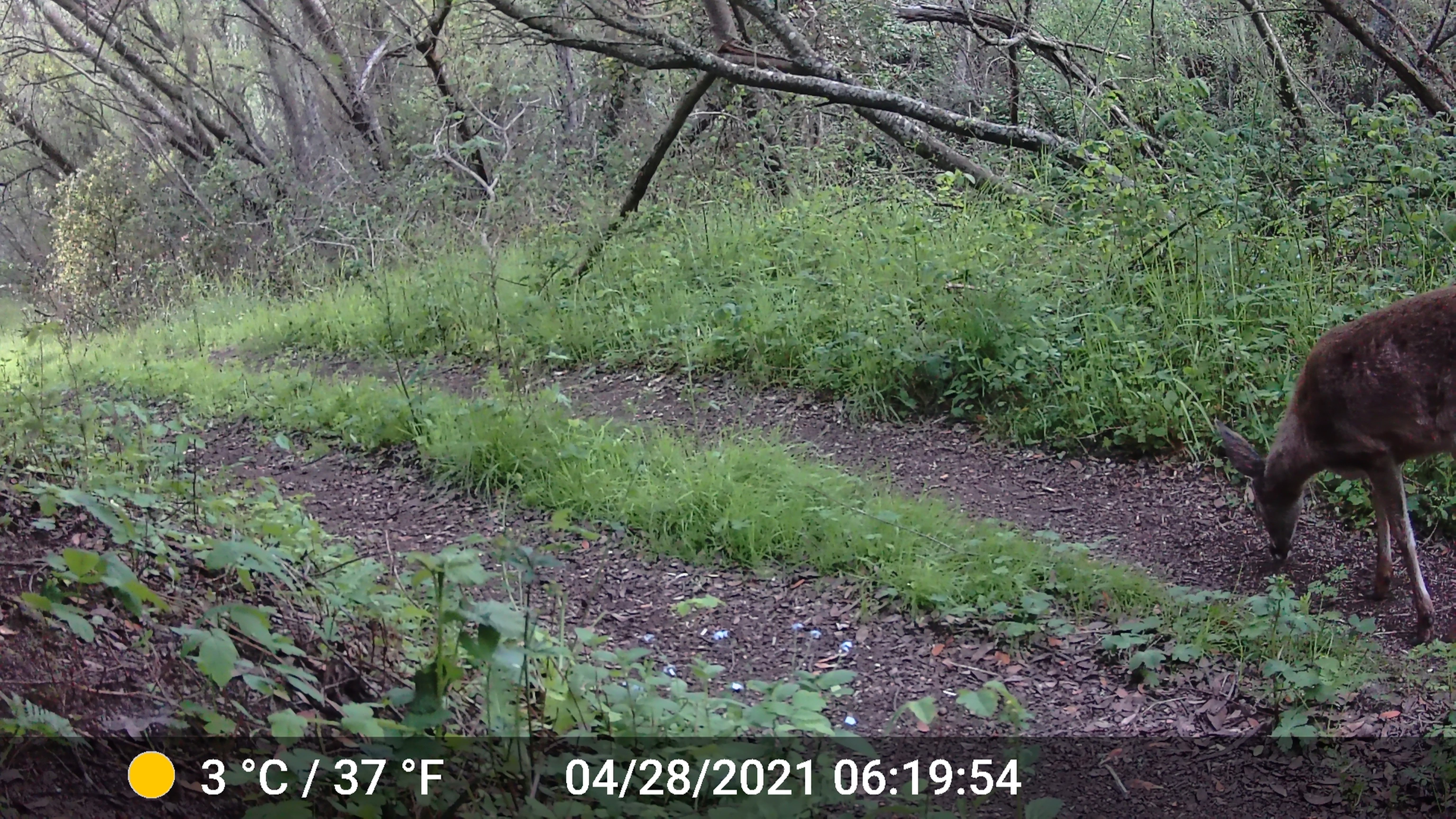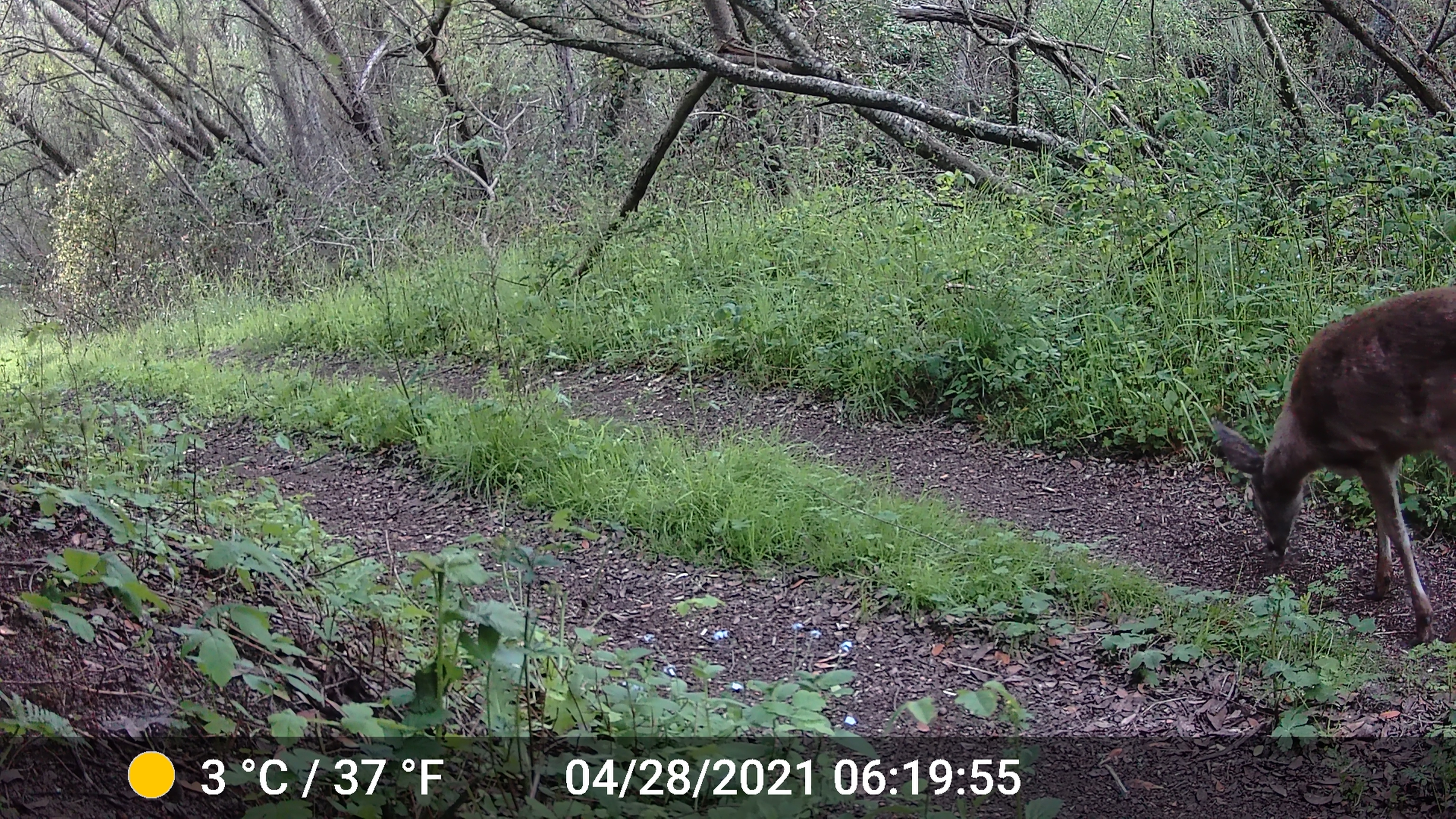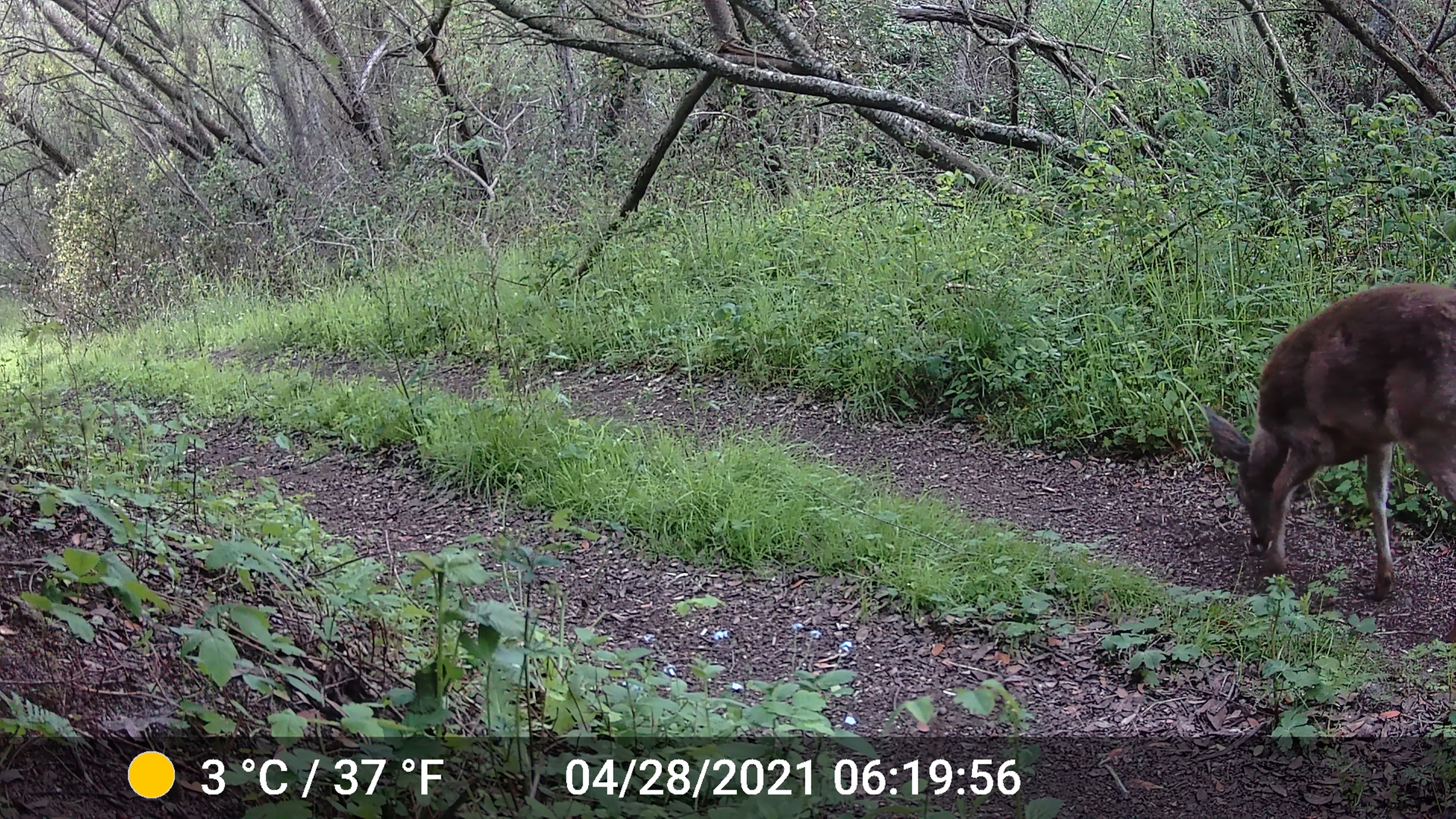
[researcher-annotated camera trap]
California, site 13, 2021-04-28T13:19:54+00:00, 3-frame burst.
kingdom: Animalia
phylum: Chordata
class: Mammalia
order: Artiodactyla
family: Cervidae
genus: Odocoileus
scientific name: Odocoileus hemionus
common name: mule deer